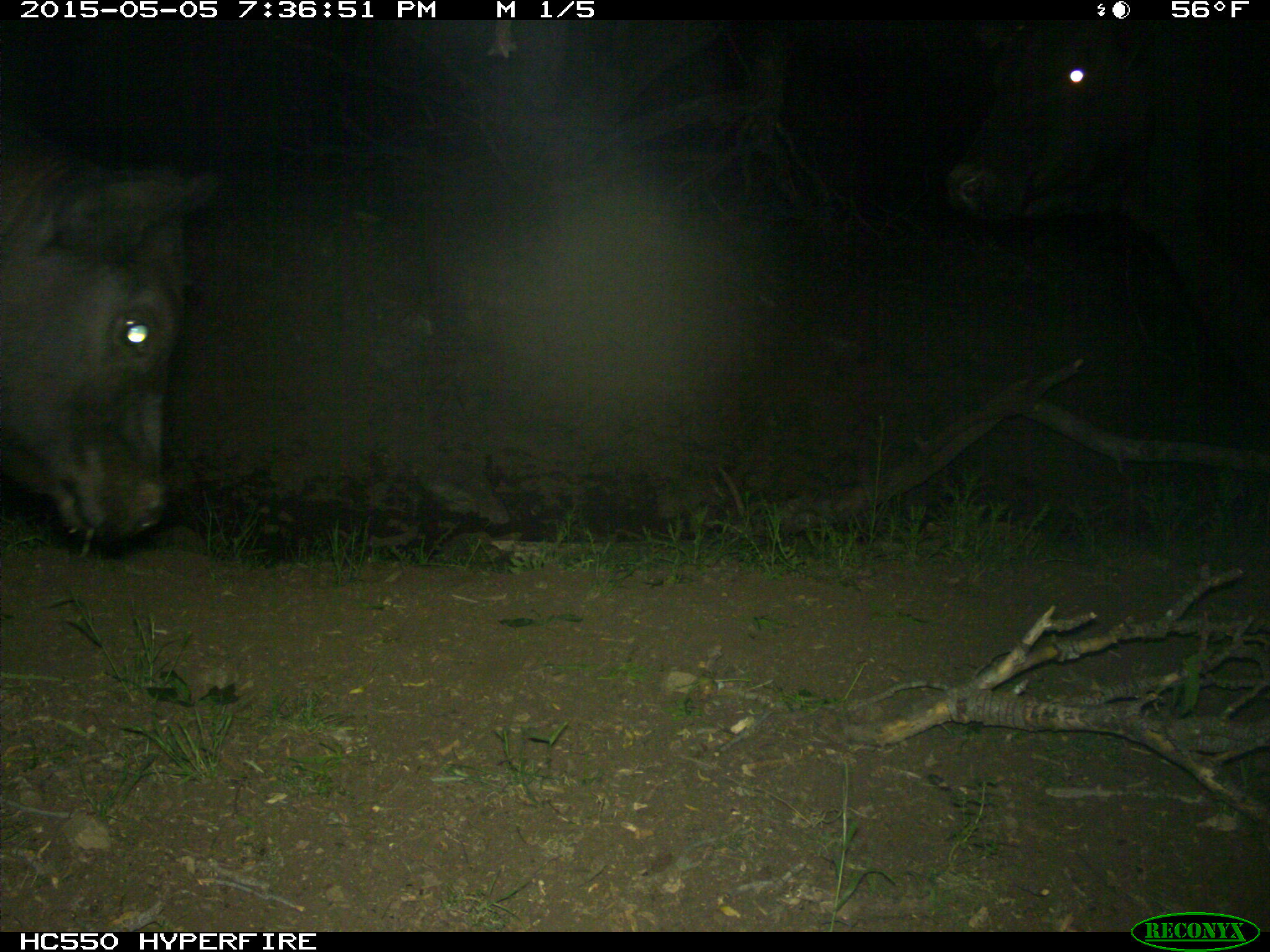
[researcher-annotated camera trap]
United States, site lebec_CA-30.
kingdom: Animalia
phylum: Chordata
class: Mammalia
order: Artiodactyla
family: Bovidae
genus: Bos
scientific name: Bos taurus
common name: domestic cow